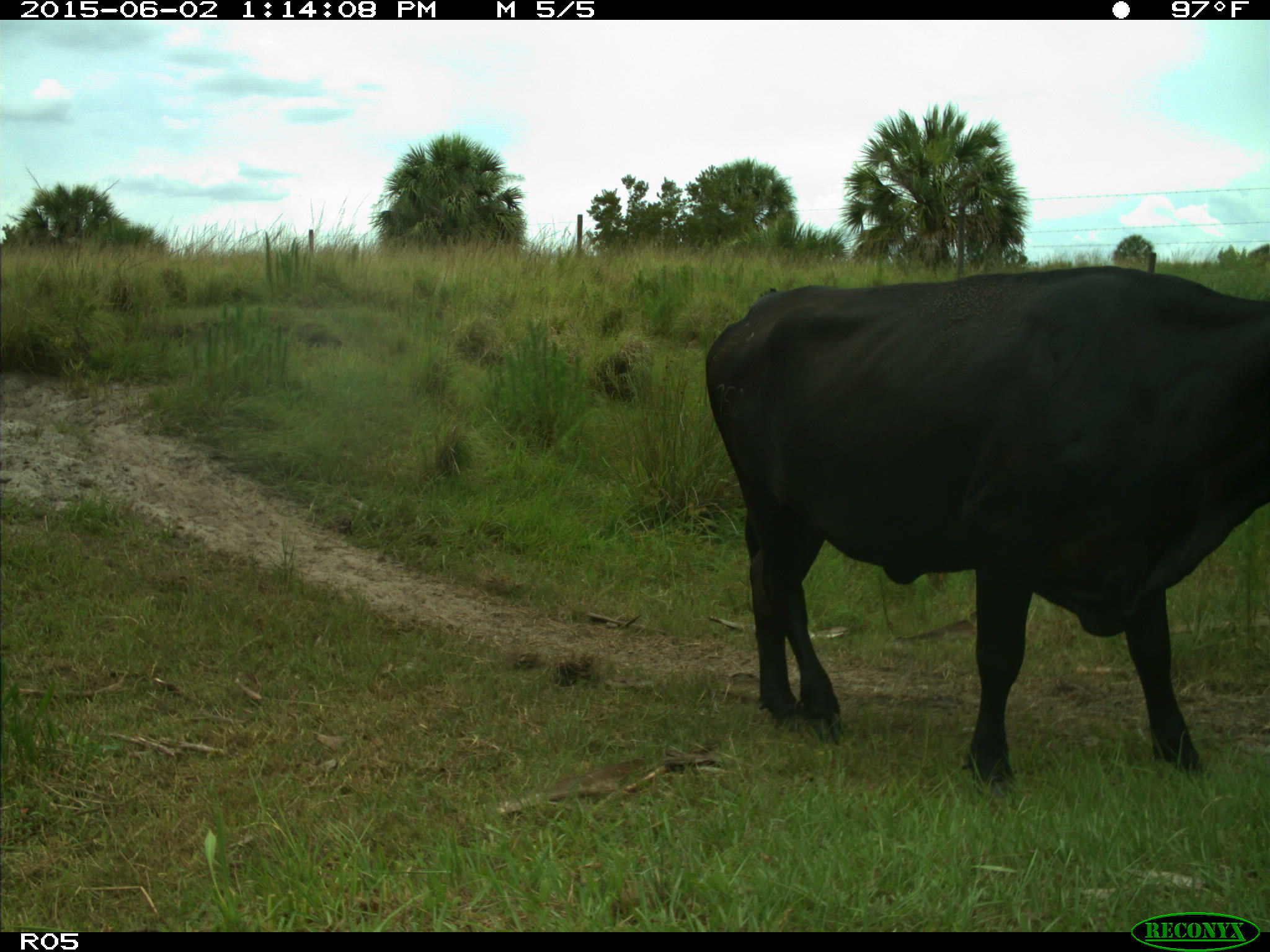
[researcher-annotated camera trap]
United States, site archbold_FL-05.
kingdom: Animalia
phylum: Chordata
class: Mammalia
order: Artiodactyla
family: Bovidae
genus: Bos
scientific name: Bos taurus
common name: domestic cow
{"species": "Bos taurus (domestic cow)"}